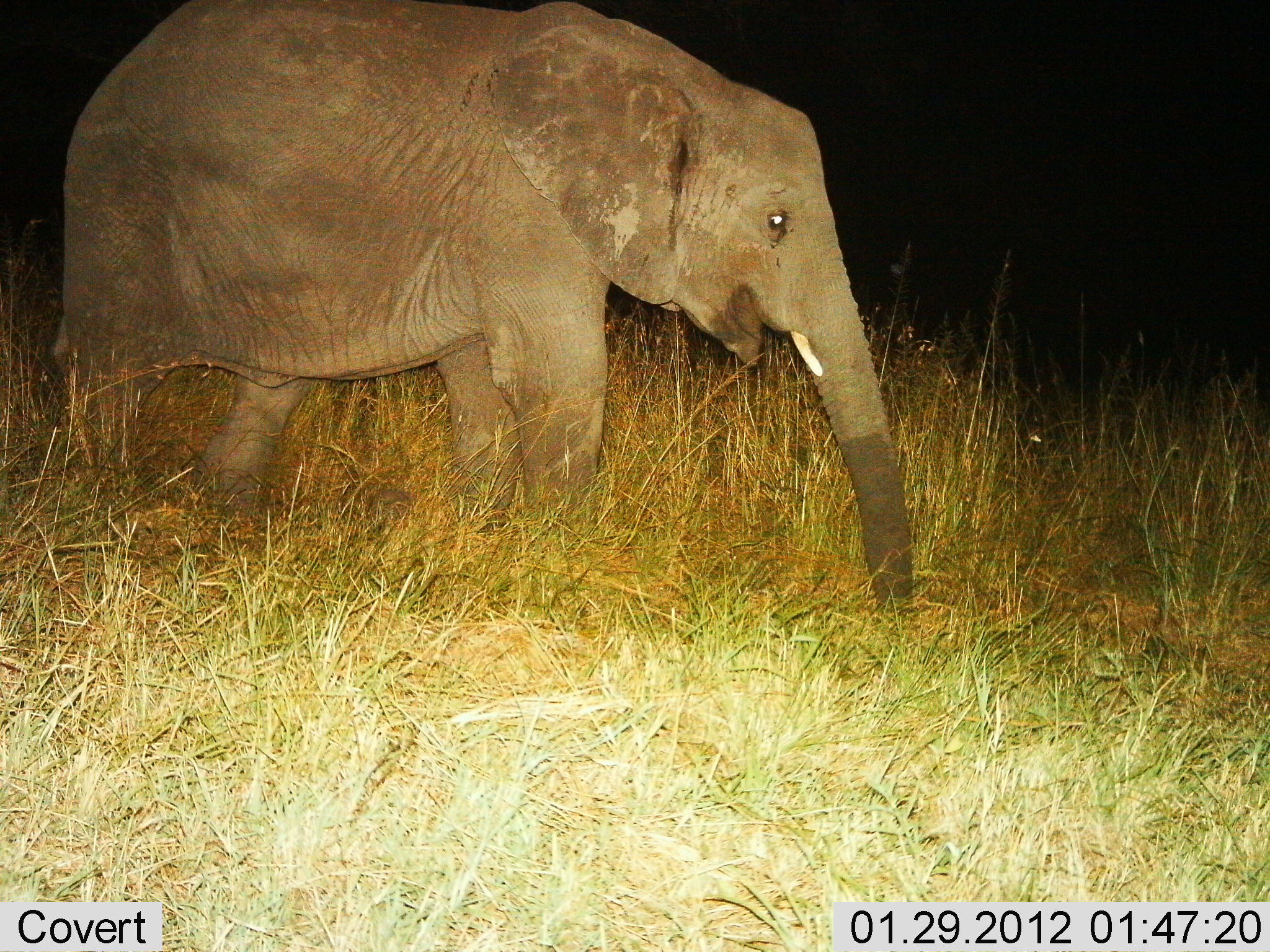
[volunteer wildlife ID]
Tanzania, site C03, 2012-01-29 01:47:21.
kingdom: Animalia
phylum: Chordata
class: Mammalia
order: Proboscidea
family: Elephantidae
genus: Loxodonta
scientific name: Loxodonta africana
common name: african bush elephant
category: elephant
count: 1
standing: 48%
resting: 0%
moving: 45%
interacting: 0%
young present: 12%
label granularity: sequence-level